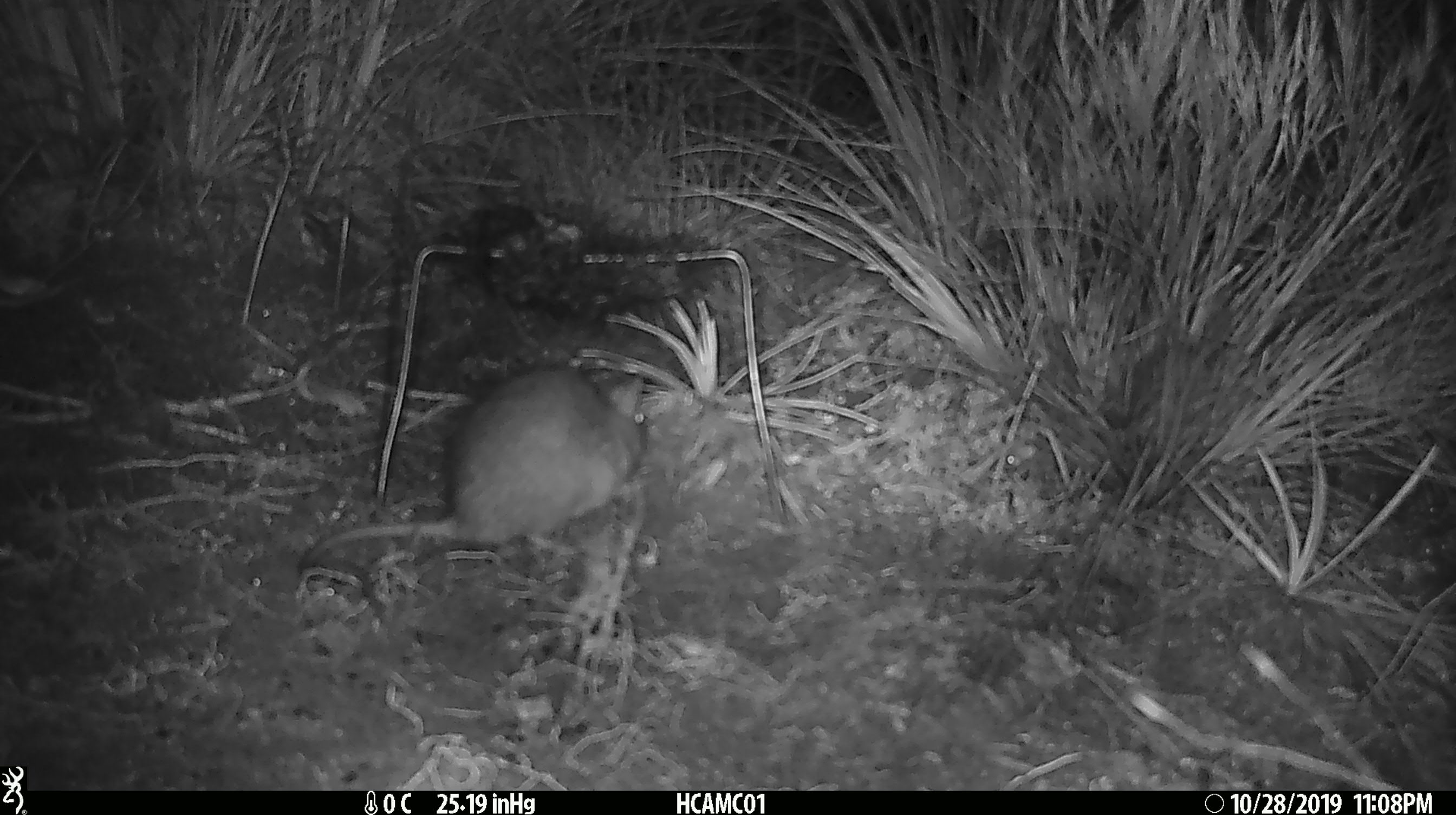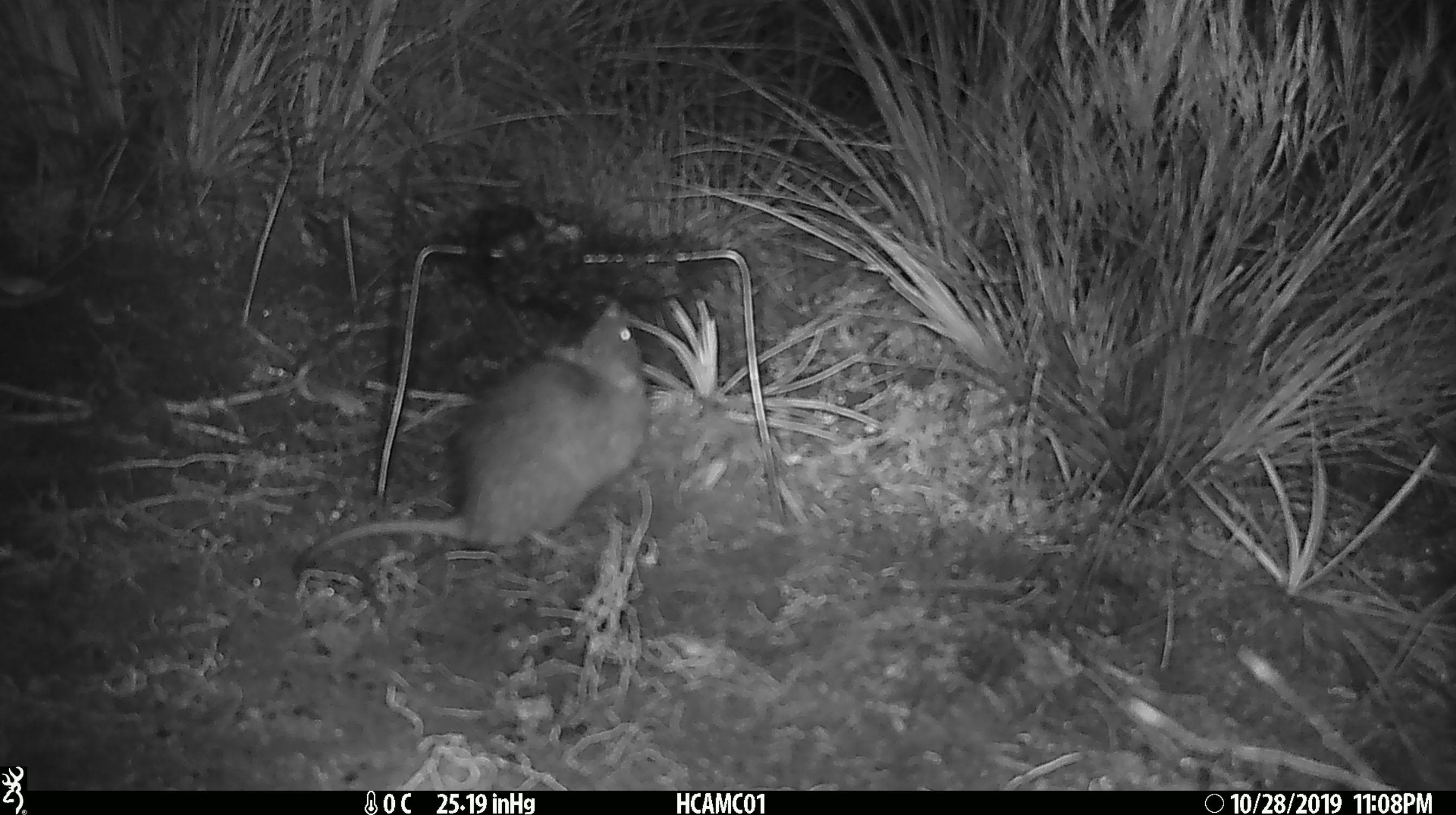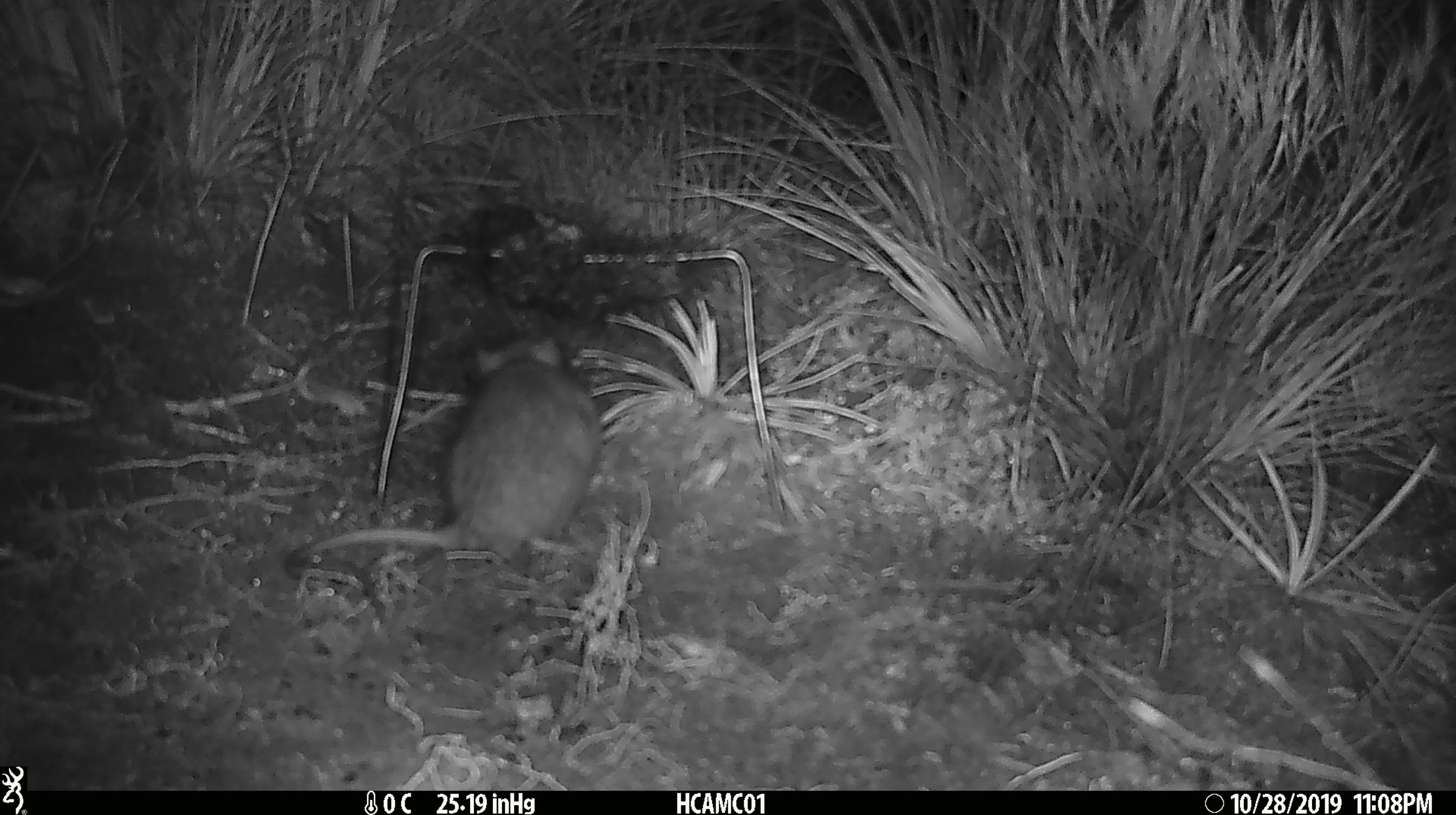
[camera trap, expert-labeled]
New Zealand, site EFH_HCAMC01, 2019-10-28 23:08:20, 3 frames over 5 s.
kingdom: Animalia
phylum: Chordata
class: Mammalia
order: Rodentia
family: Muridae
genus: Rattus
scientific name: Rattus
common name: rat